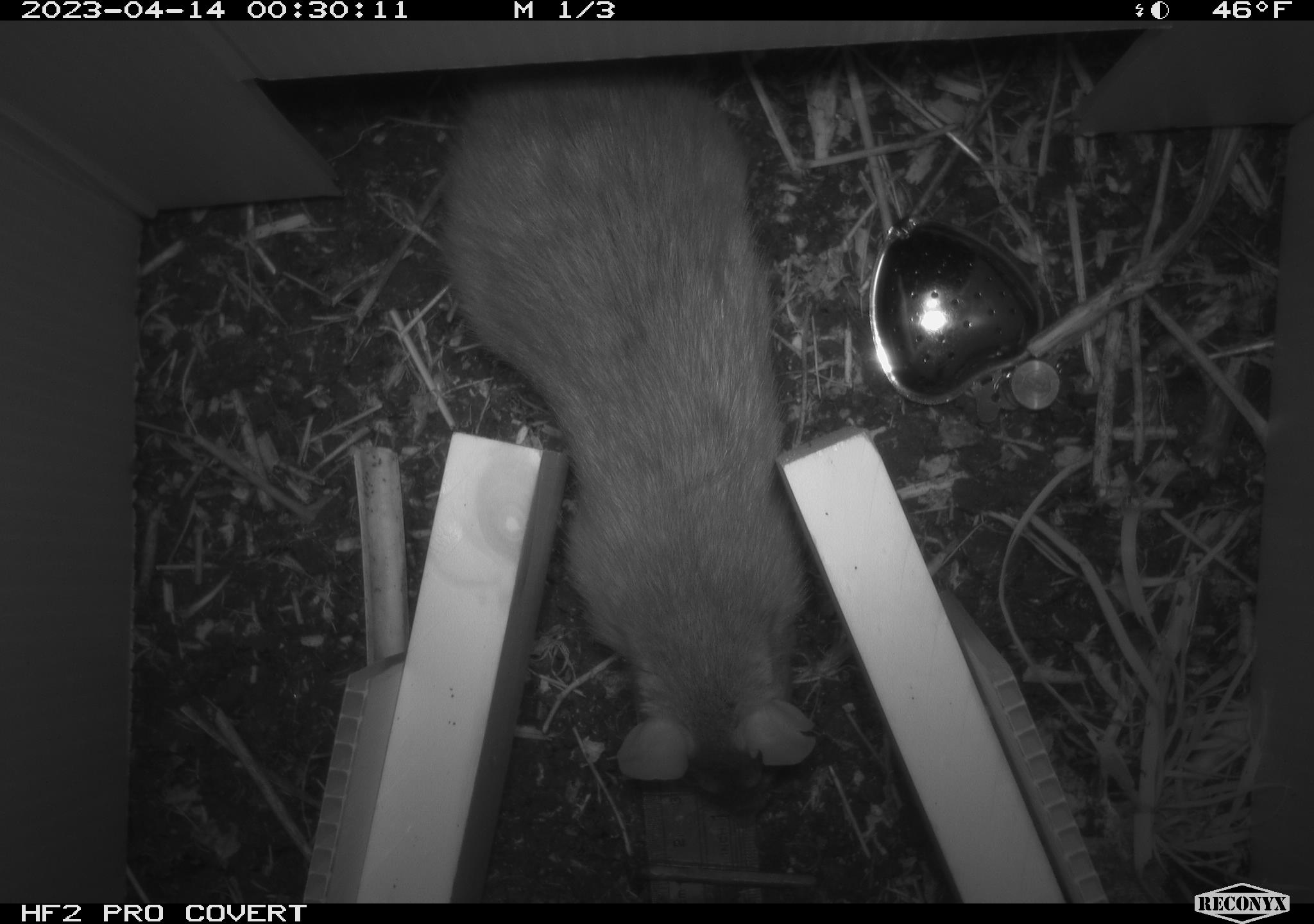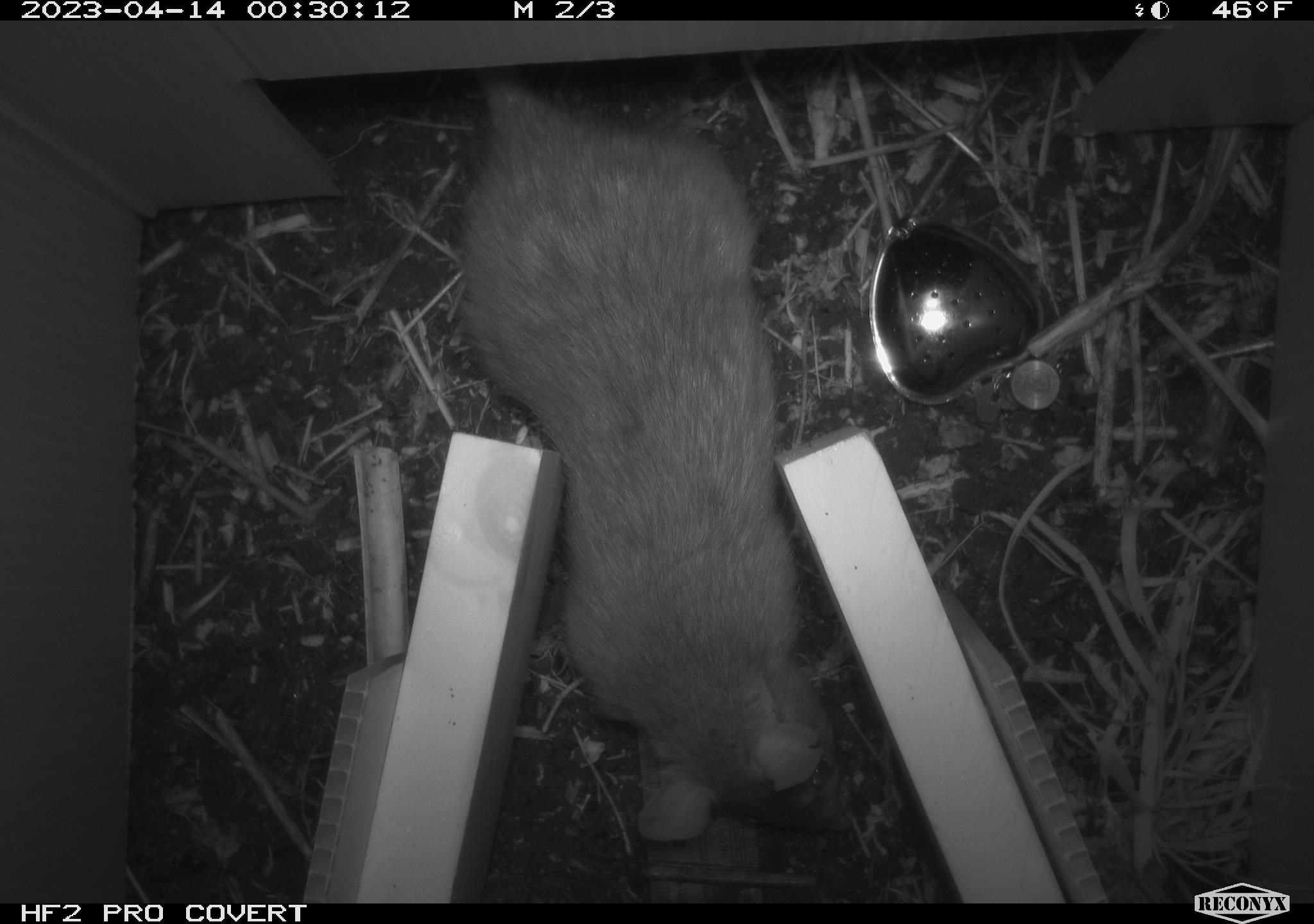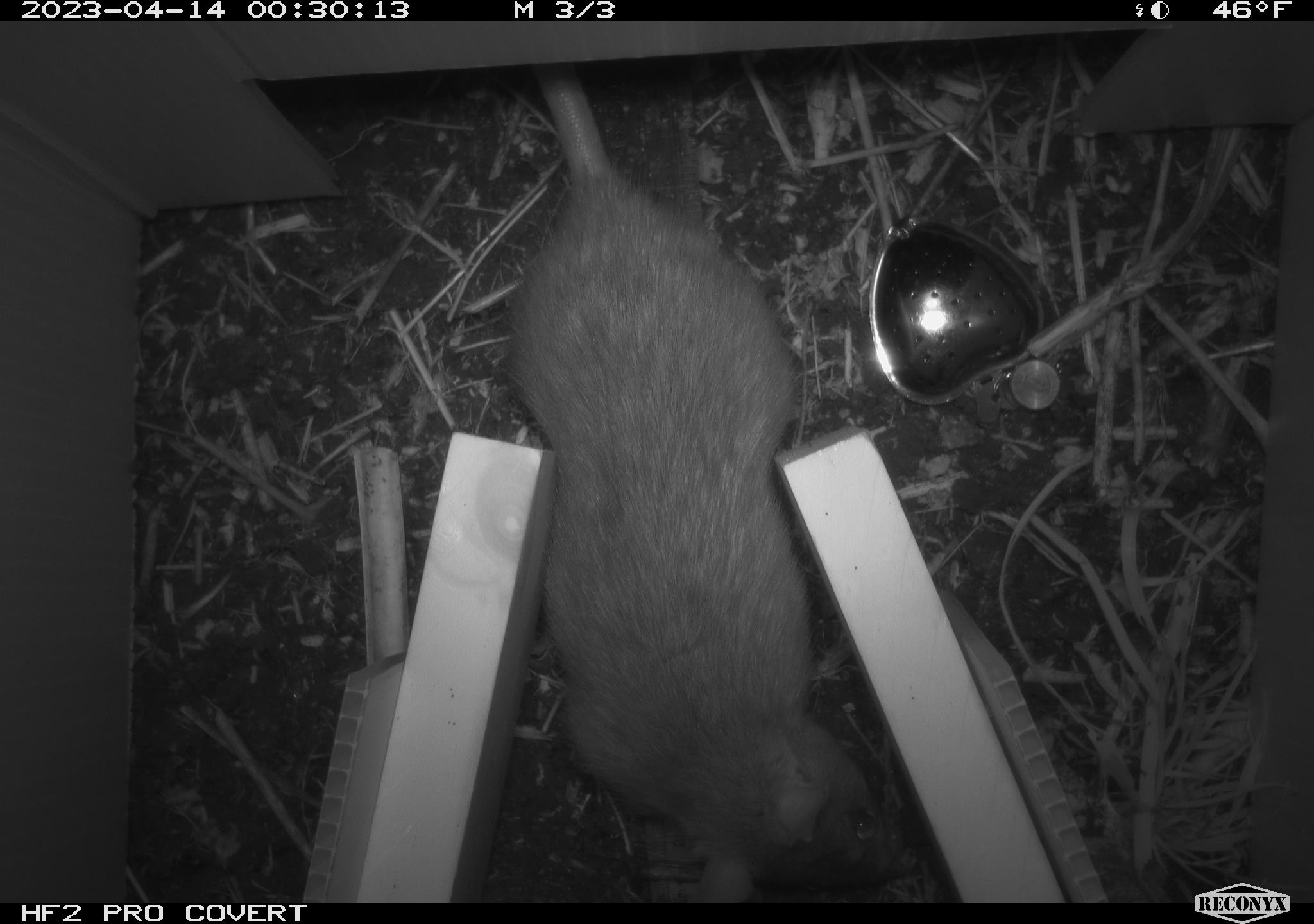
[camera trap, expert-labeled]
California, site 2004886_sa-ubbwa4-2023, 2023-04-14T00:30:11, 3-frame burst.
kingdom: Animalia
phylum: Chordata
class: Mammalia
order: Rodentia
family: Muridae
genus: Rattus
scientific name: Rattus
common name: rat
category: rattus species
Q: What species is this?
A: Rattus species (rat) (Rattus).